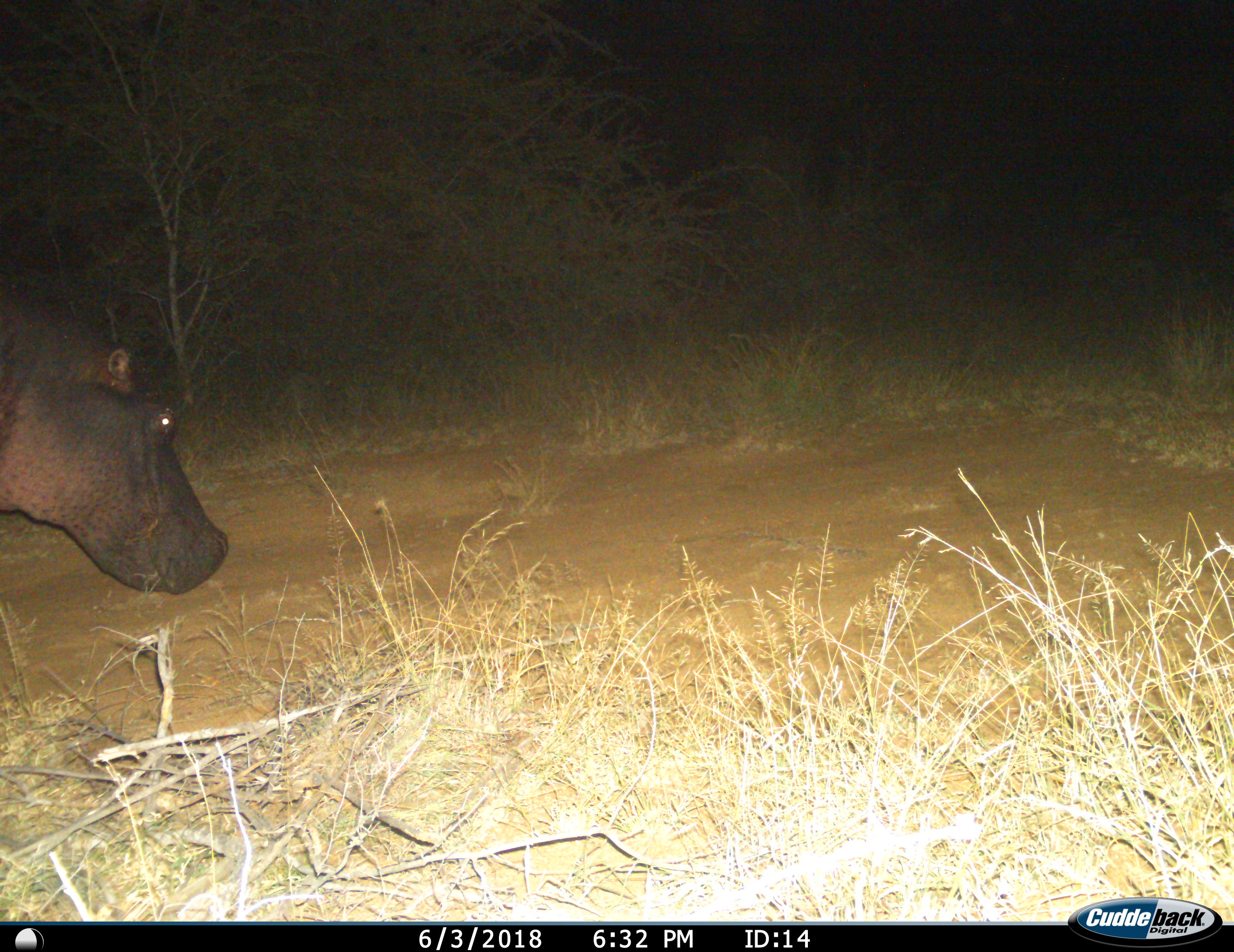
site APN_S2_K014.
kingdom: Animalia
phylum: Chordata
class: Mammalia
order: Artiodactyla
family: Hippopotamidae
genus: Hippopotamus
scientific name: Hippopotamus amphibius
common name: hippopotamus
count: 1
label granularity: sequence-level